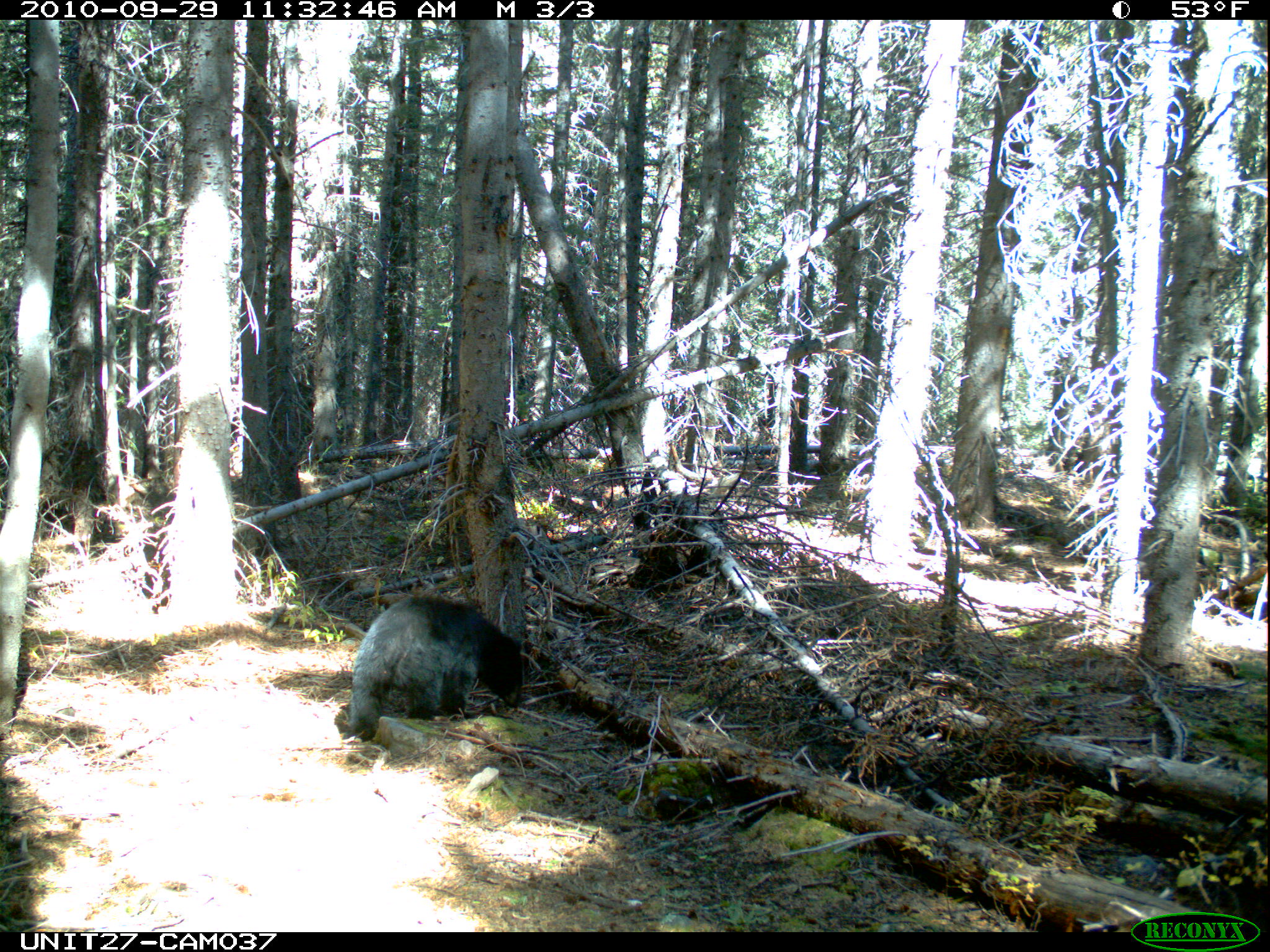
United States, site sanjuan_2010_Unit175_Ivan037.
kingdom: Animalia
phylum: Chordata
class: Mammalia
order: Carnivora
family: Ursidae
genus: Ursus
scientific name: Ursus americanus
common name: american black bear